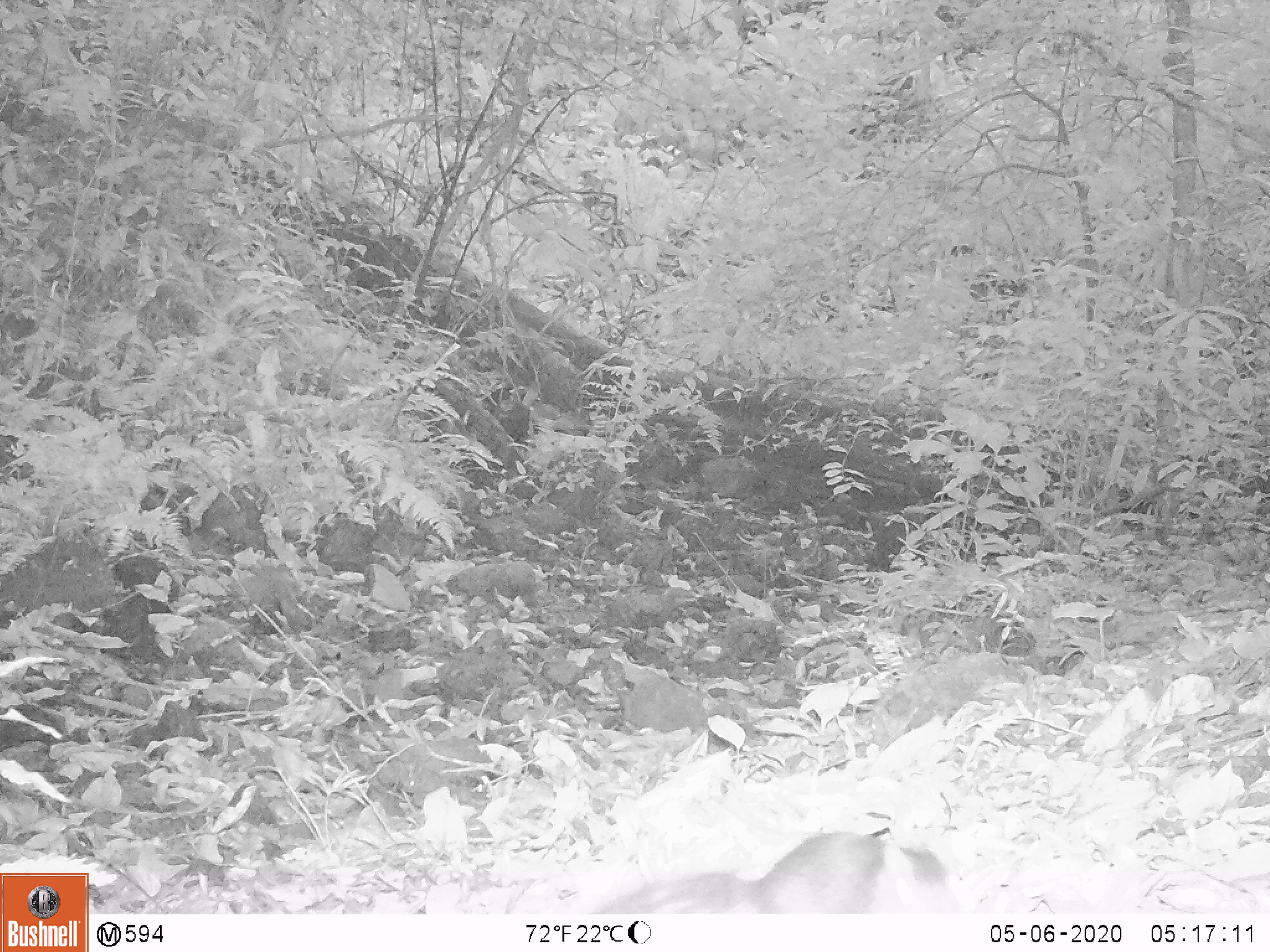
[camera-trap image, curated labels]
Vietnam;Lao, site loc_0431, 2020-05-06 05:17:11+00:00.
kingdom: Animalia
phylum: Chordata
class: Mammalia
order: Rodentia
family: Sciuridae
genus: Dremomys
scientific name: Dremomys rufigenis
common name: red-cheeked squirrel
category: red cheeked squirrel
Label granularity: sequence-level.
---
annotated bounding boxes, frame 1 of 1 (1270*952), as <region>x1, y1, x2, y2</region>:
red cheeked squirrel: <region>589, 829, 956, 915</region>